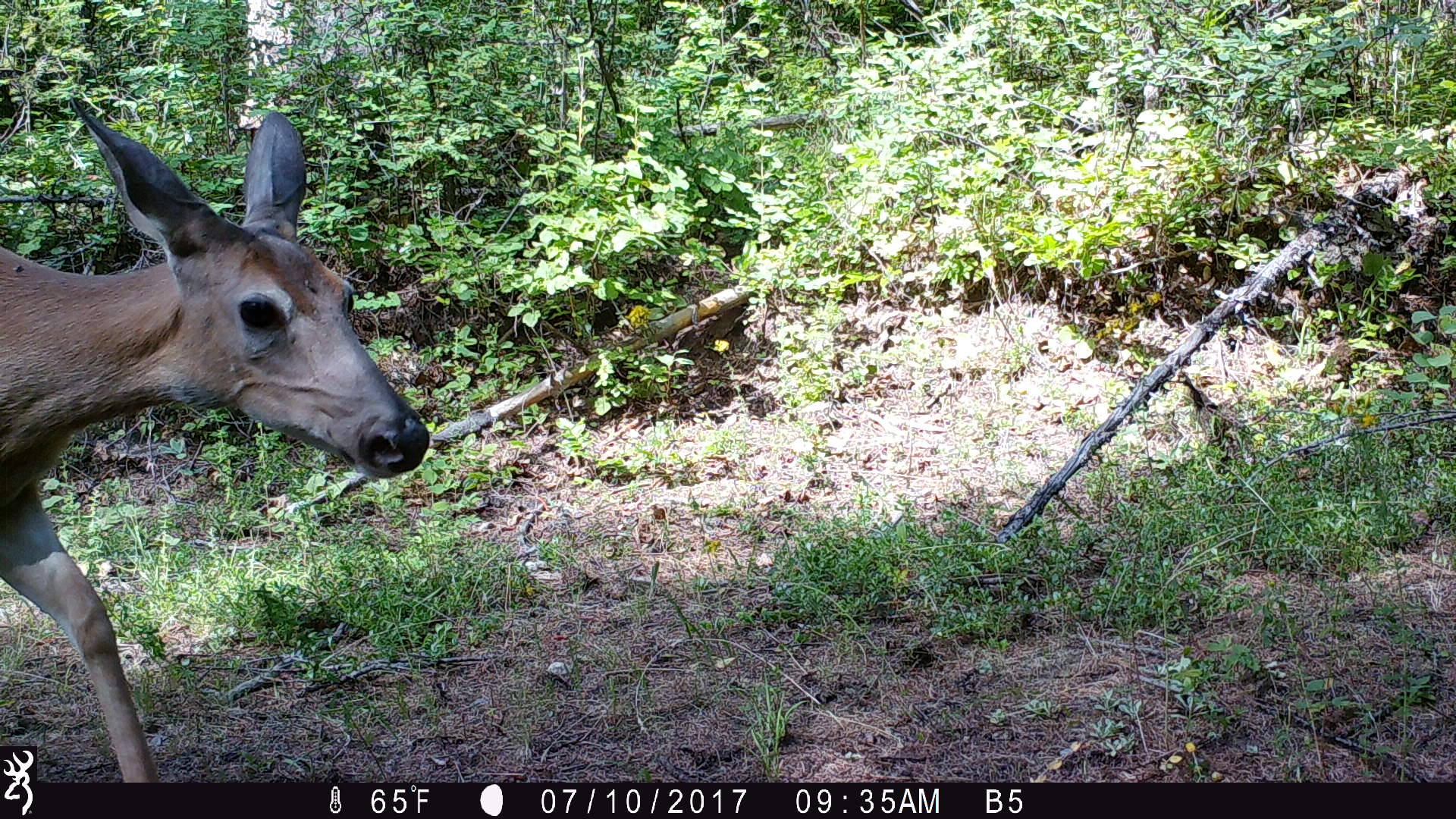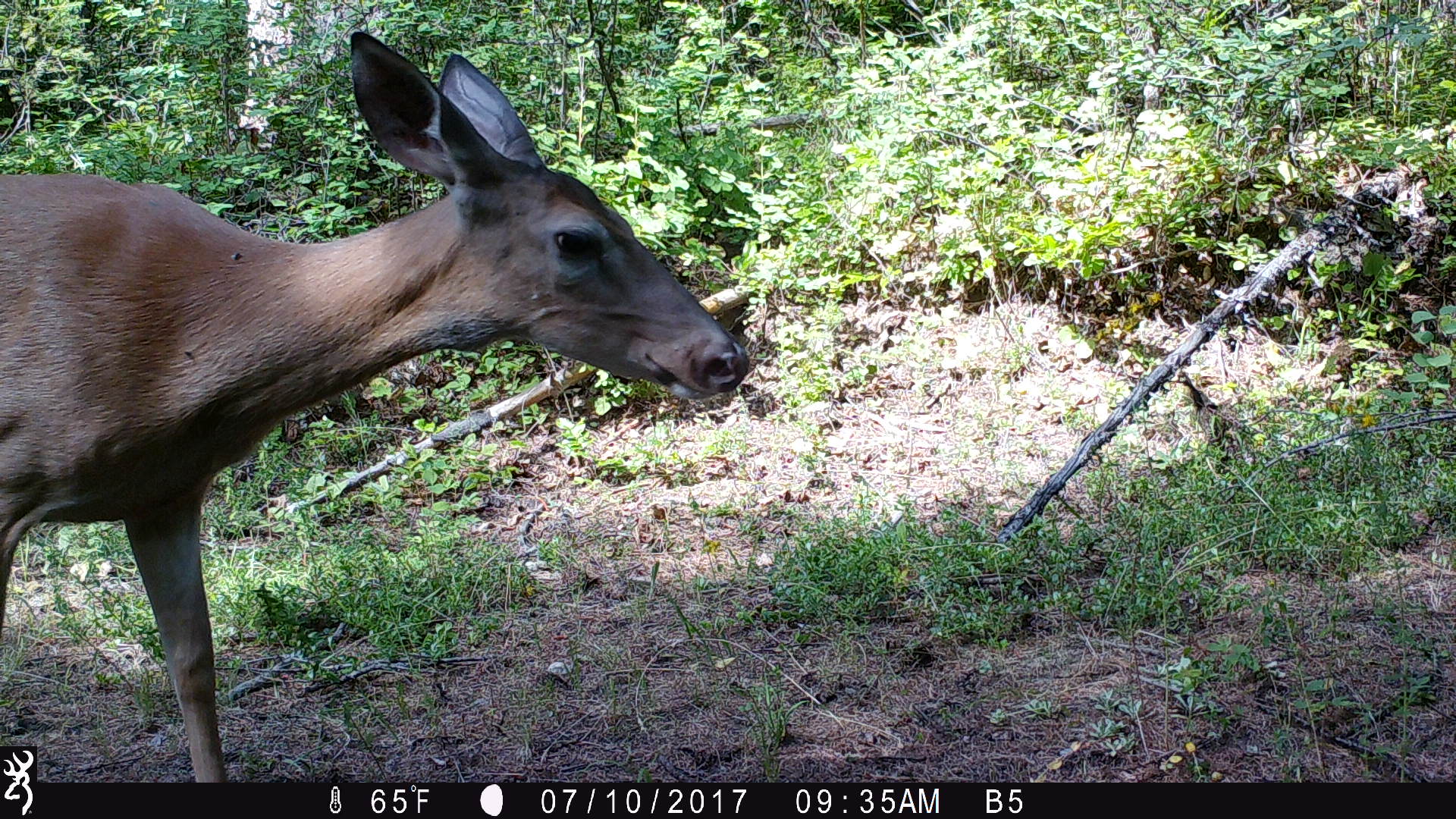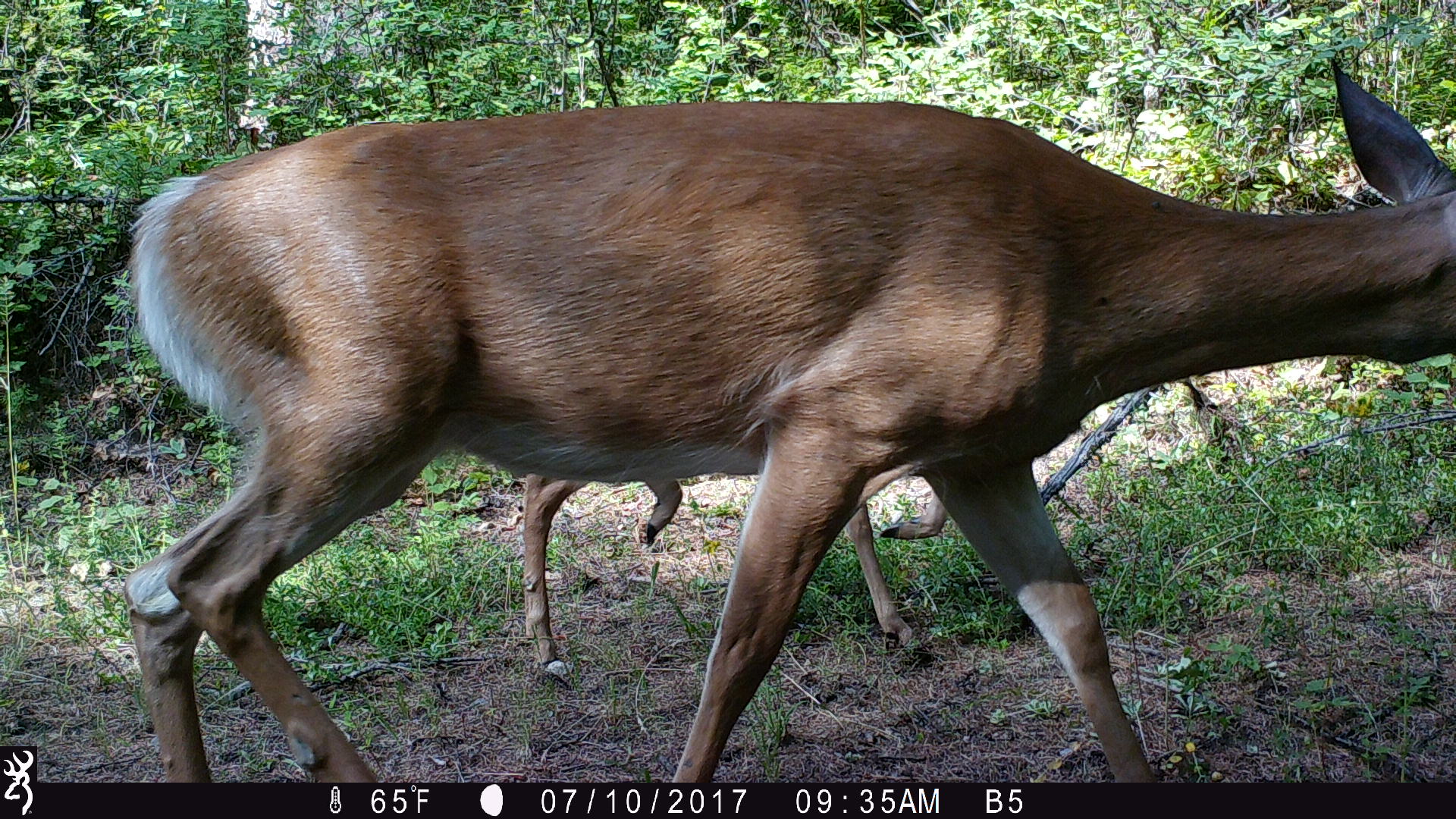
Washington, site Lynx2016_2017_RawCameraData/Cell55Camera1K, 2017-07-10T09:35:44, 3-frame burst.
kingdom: Animalia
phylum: Chordata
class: Mammalia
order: Artiodactyla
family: Cervidae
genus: Odocoileus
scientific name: Odocoileus virginianus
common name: white-tailed deer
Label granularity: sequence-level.